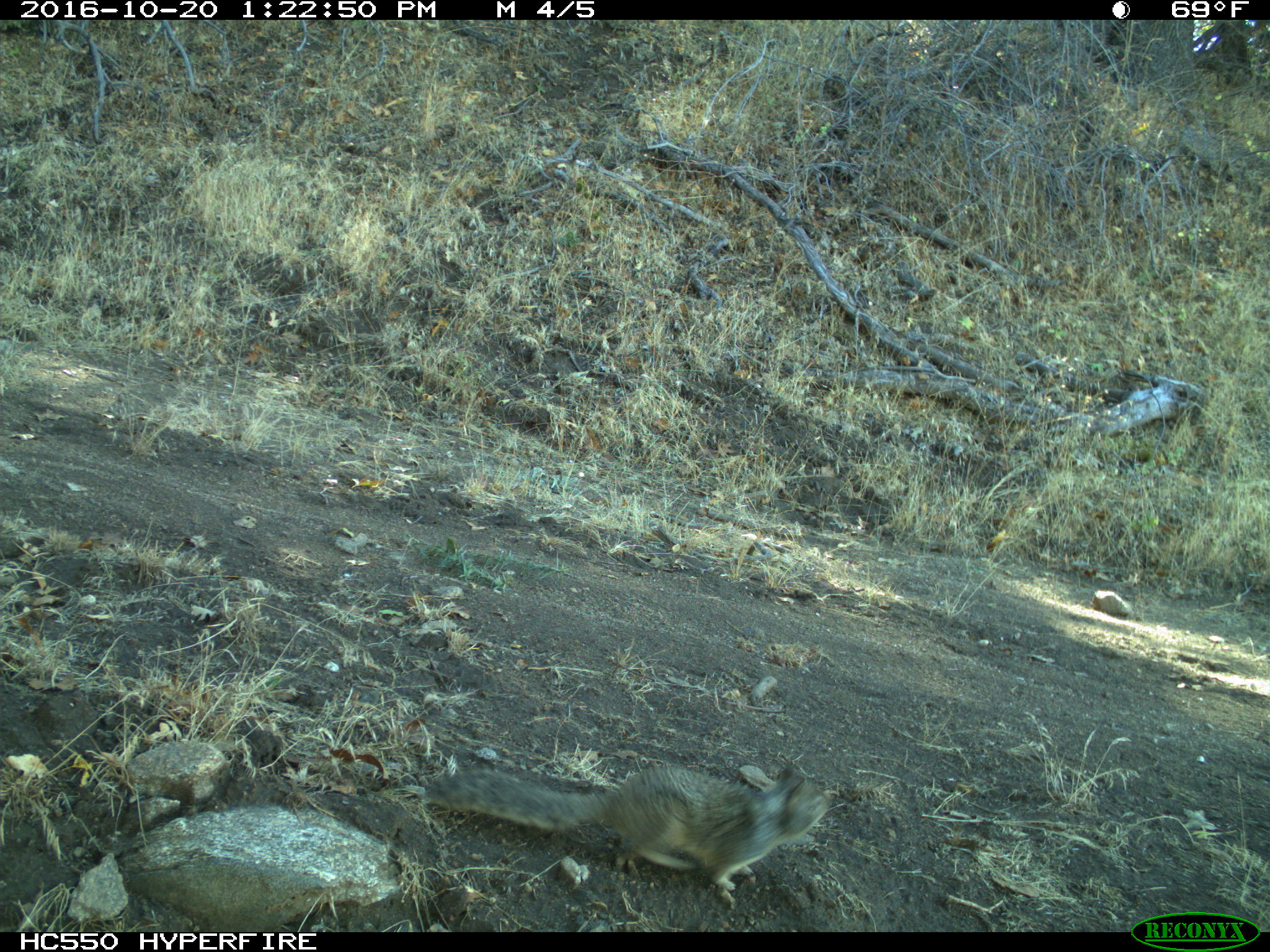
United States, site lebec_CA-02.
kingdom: Animalia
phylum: Chordata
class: Mammalia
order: Rodentia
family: Sciuridae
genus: Otospermophilus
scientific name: Otospermophilus beecheyi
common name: california ground squirrel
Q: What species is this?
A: Otospermophilus beecheyi (california ground squirrel).